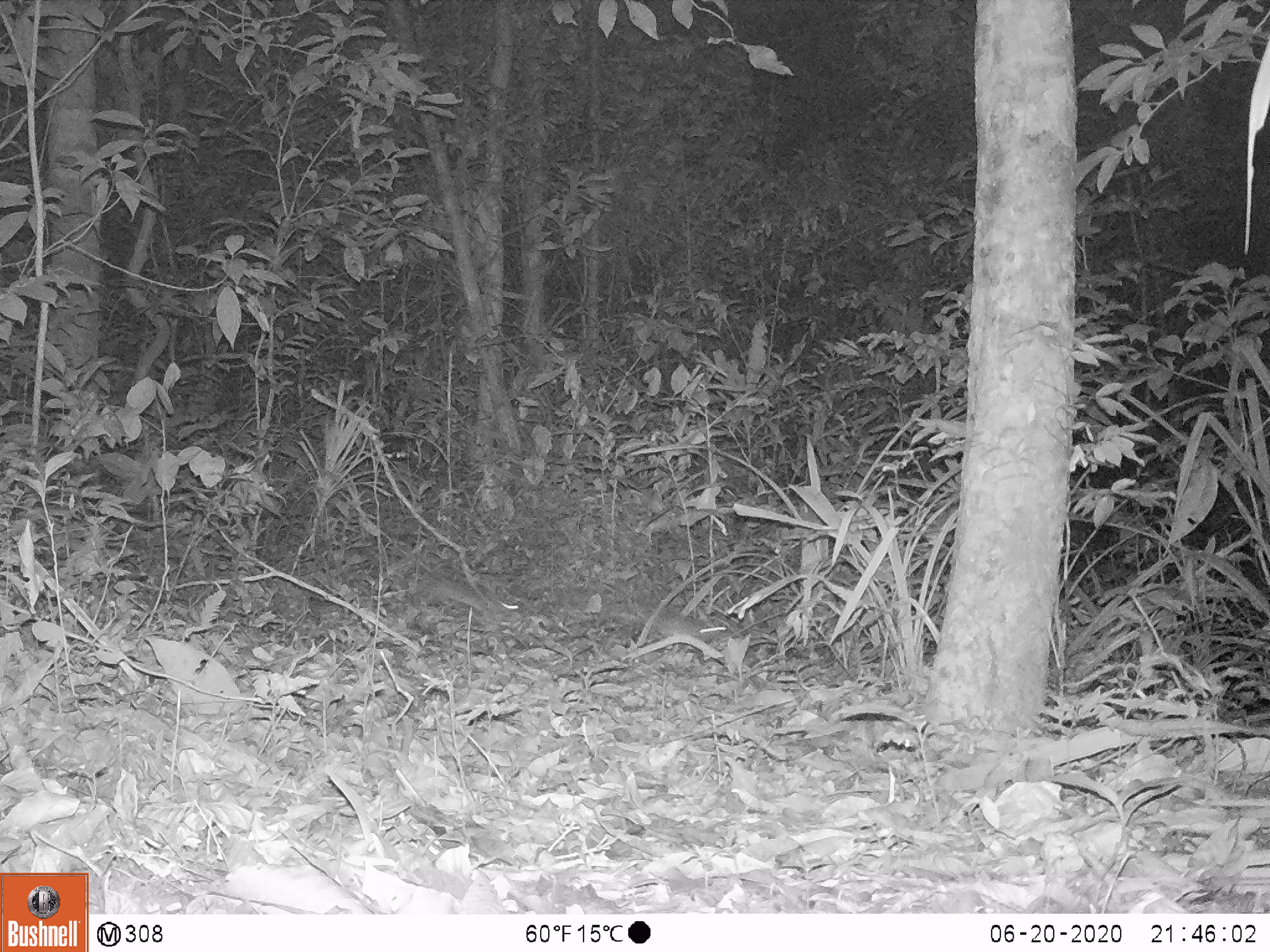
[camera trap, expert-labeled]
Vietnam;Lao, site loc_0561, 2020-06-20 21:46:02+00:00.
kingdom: Animalia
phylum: Chordata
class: Mammalia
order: Rodentia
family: Muridae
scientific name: Muridae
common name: old-world mice and rats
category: unidentified murid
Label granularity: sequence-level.